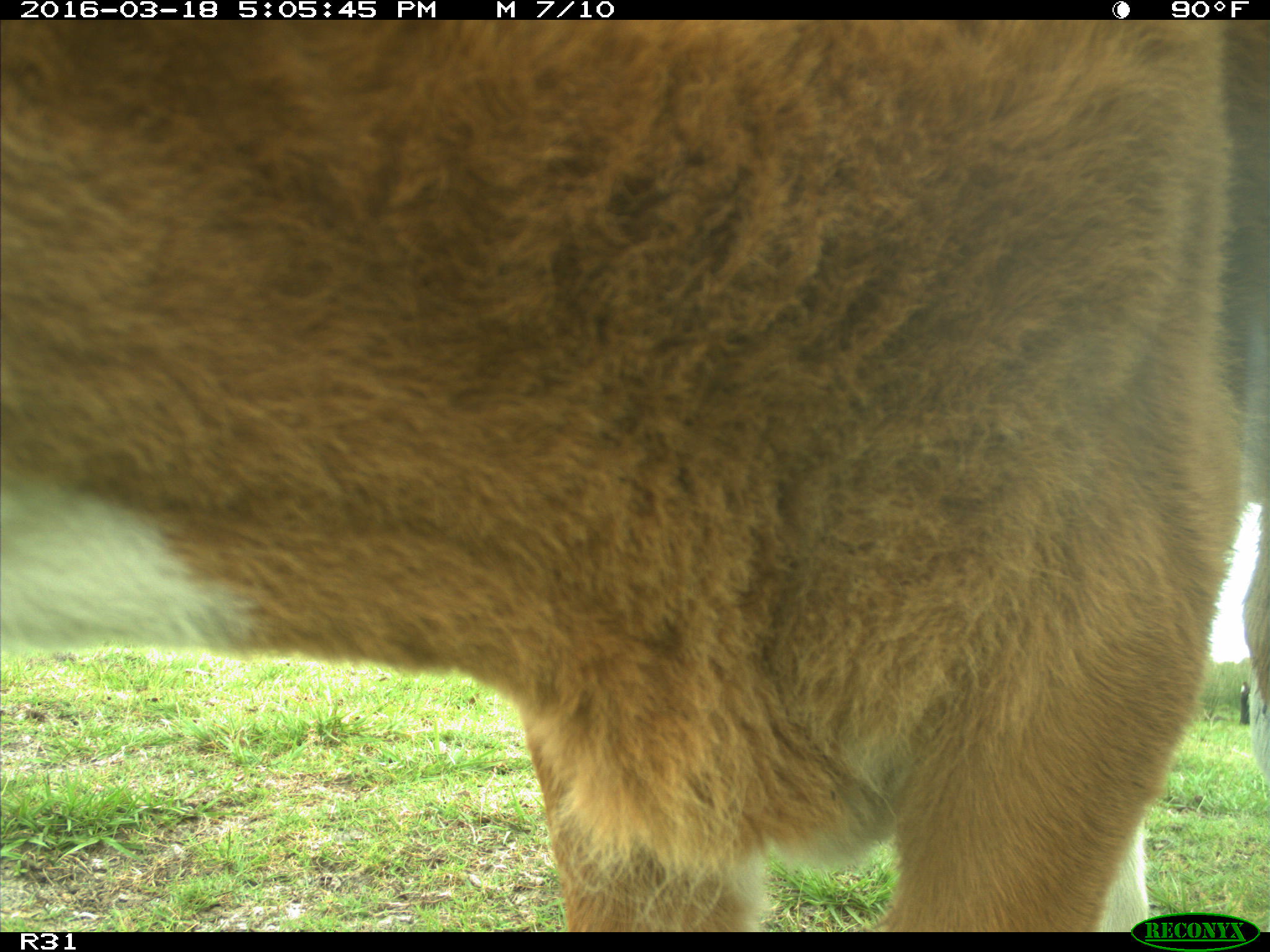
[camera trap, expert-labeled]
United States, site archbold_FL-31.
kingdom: Animalia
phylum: Chordata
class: Mammalia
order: Artiodactyla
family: Bovidae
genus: Bos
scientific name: Bos taurus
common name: domestic cow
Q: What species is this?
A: Bos taurus (domestic cow).